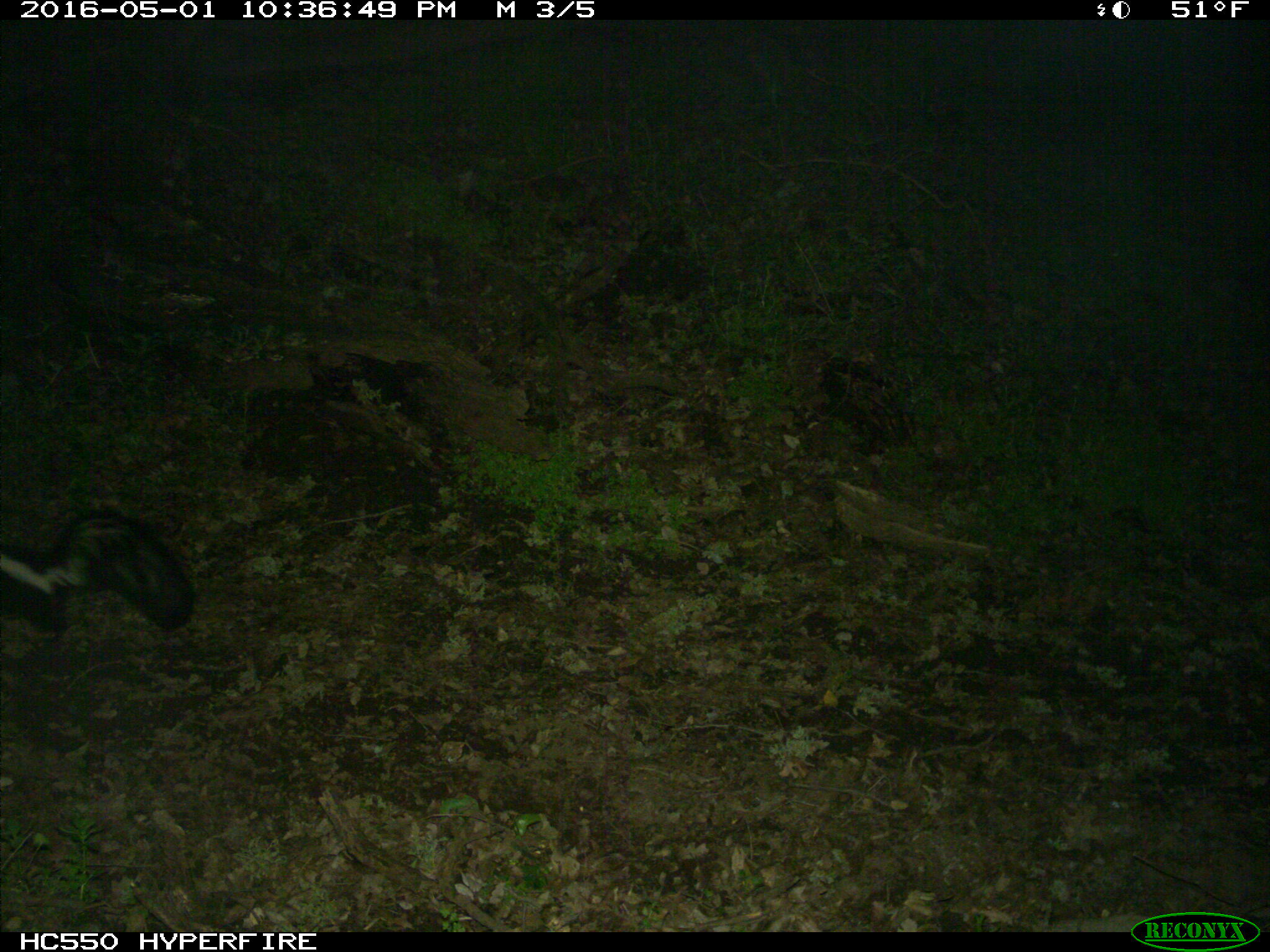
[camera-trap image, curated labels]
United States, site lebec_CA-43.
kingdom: Animalia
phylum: Chordata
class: Mammalia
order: Carnivora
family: Mephitidae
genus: Mephitis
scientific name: Mephitis mephitis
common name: striped skunk